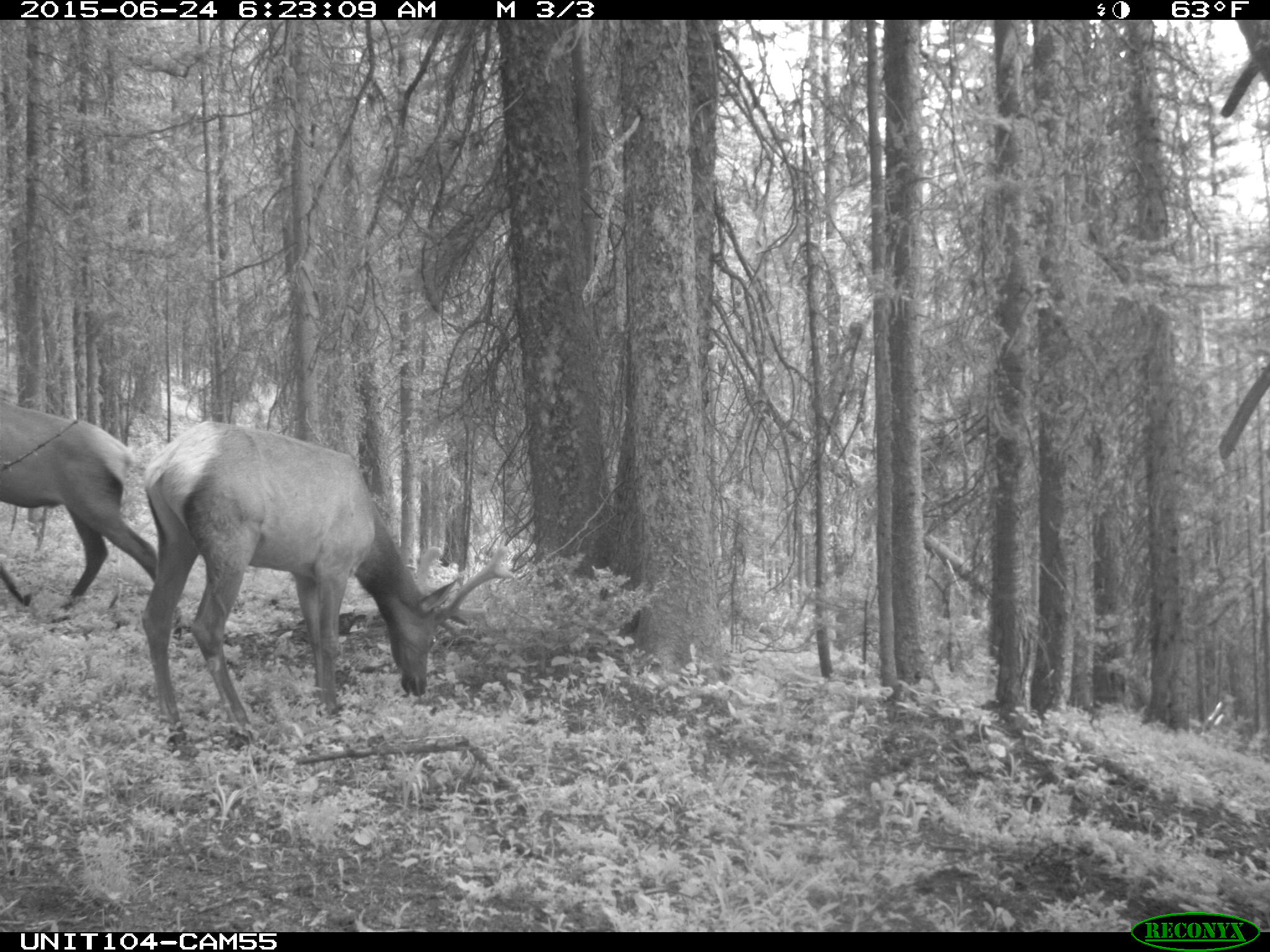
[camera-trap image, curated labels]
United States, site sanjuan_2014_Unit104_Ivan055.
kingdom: Animalia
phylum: Chordata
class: Mammalia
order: Artiodactyla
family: Cervidae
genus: Cervus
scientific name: Cervus elaphus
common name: red deer